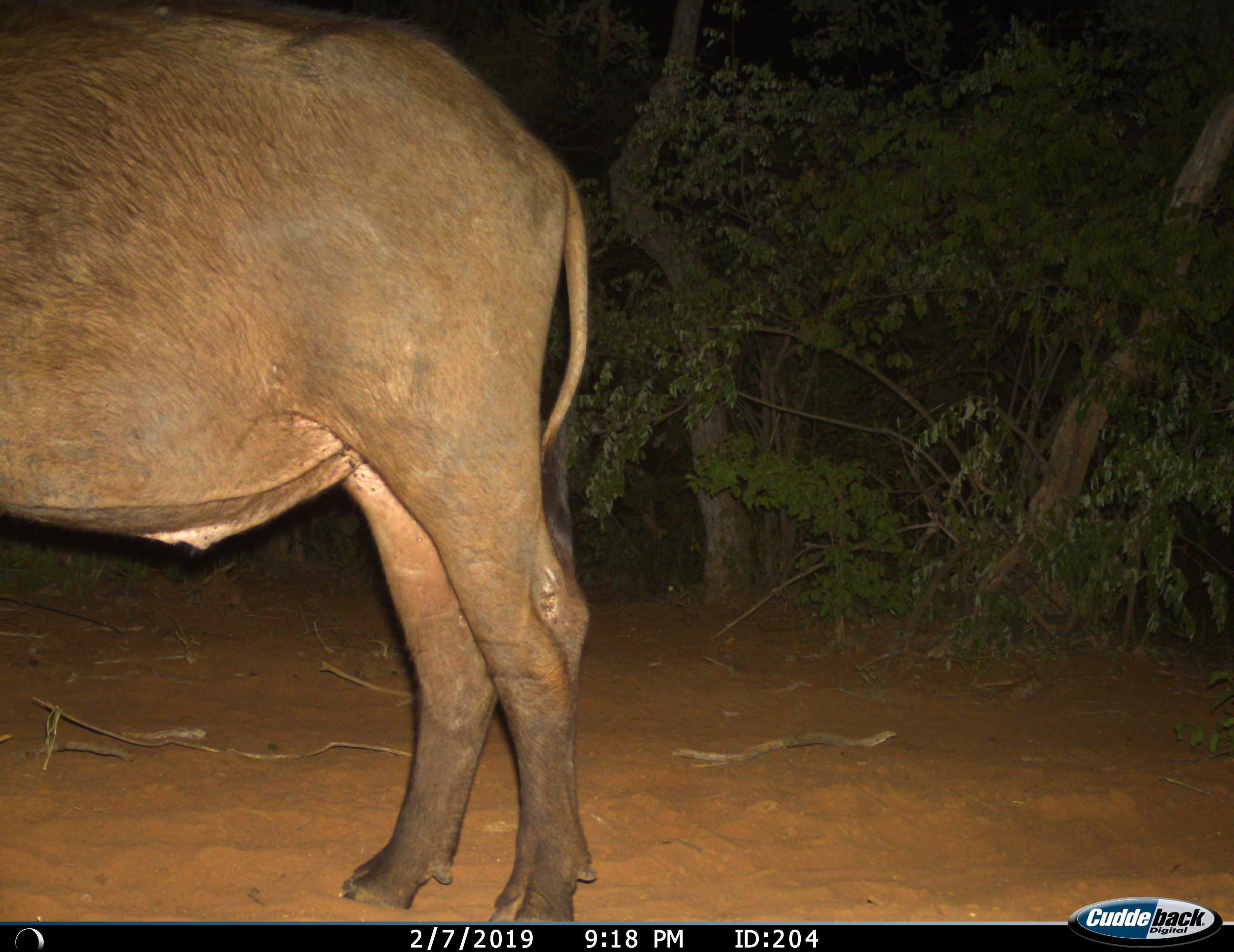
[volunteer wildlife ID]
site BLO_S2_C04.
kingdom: Animalia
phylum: Chordata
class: Mammalia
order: Artiodactyla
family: Bovidae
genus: Syncerus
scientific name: Syncerus caffer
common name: african buffalo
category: buffalo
Buffalo (african buffalo) (Syncerus caffer), count 1. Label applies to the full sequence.